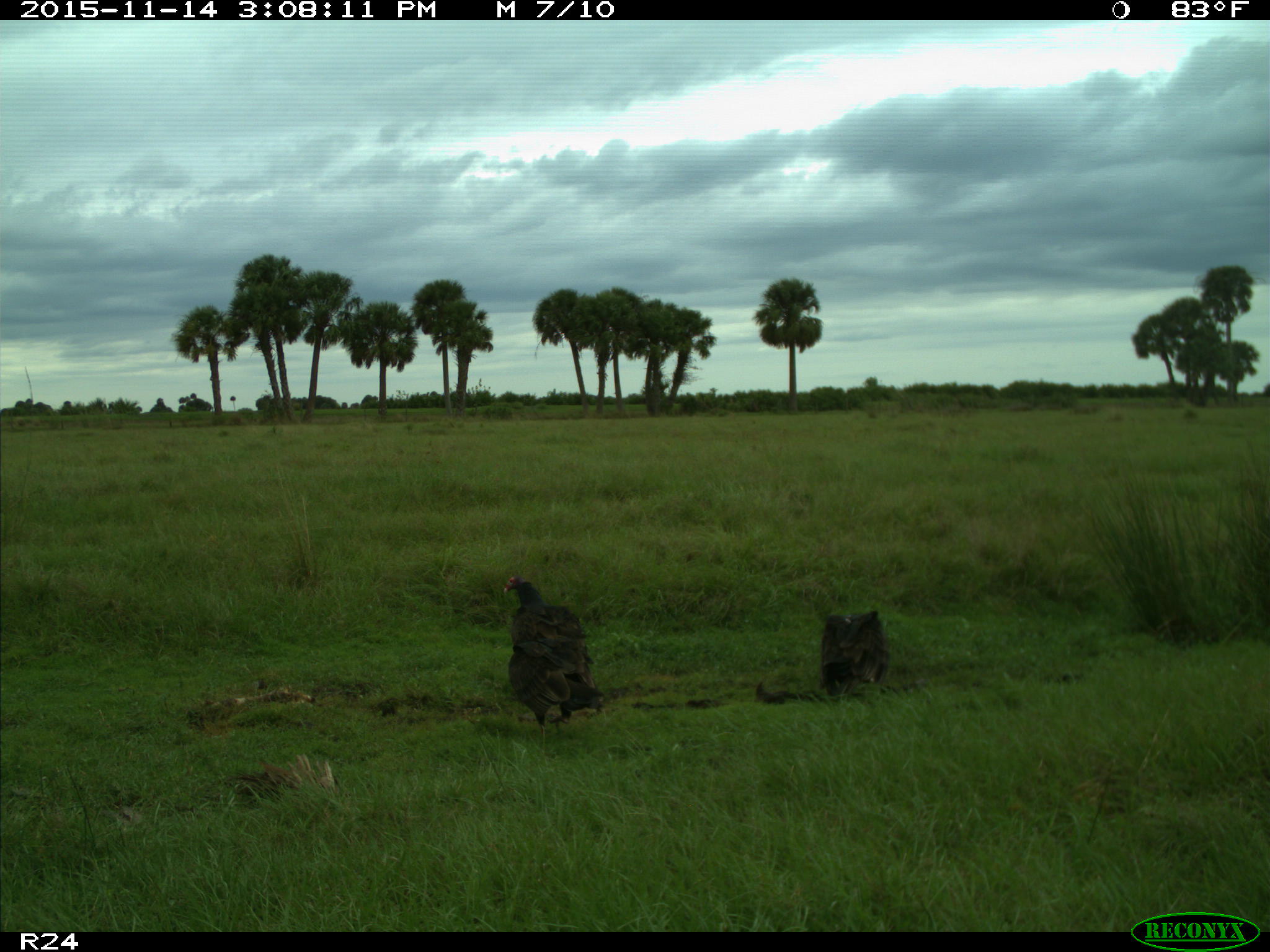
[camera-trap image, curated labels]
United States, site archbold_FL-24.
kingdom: Animalia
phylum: Chordata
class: Aves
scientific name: Aves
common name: birds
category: unidentified bird